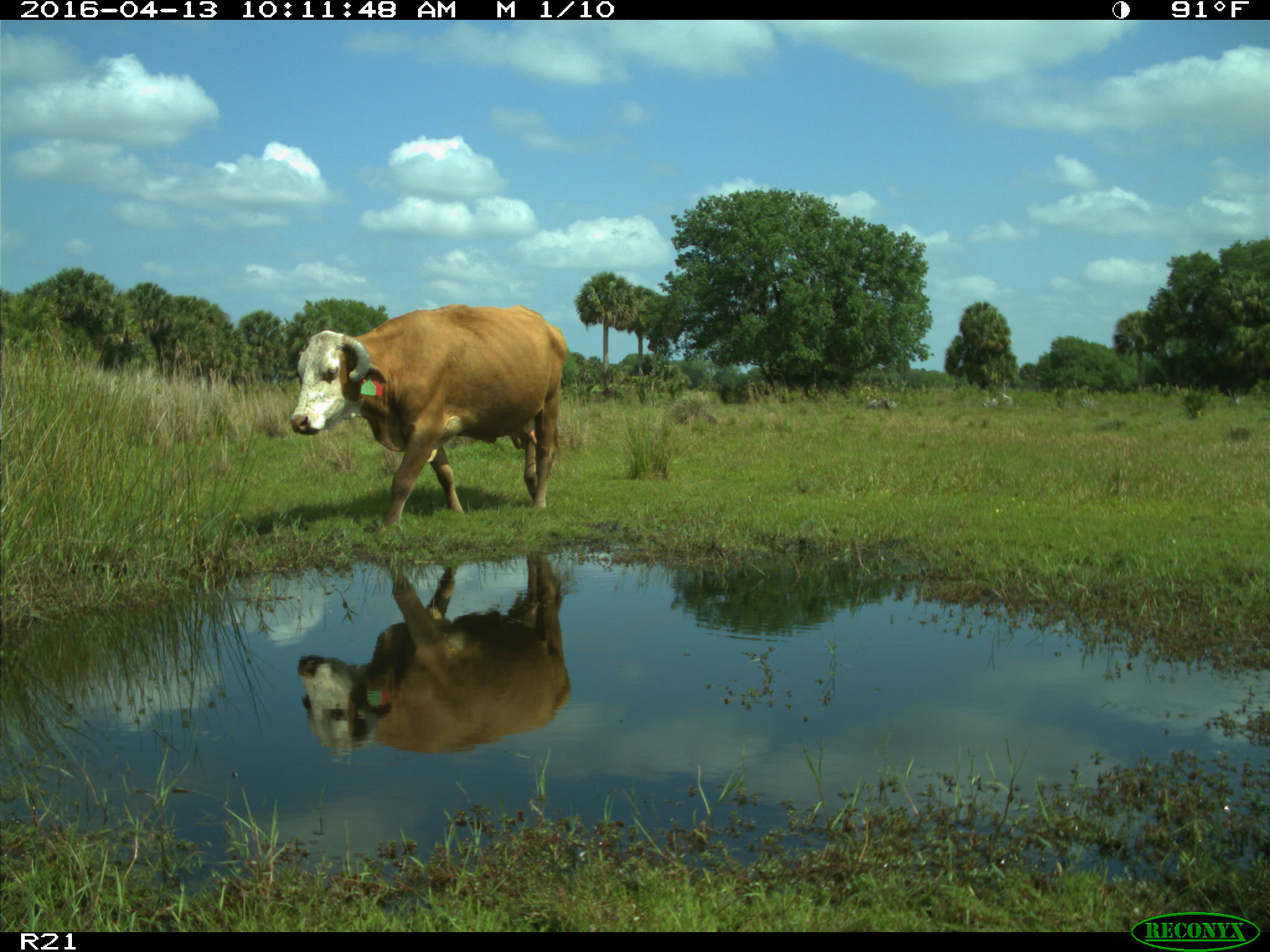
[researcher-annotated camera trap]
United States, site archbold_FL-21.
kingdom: Animalia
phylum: Chordata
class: Mammalia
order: Artiodactyla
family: Bovidae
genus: Bos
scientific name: Bos taurus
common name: domestic cow